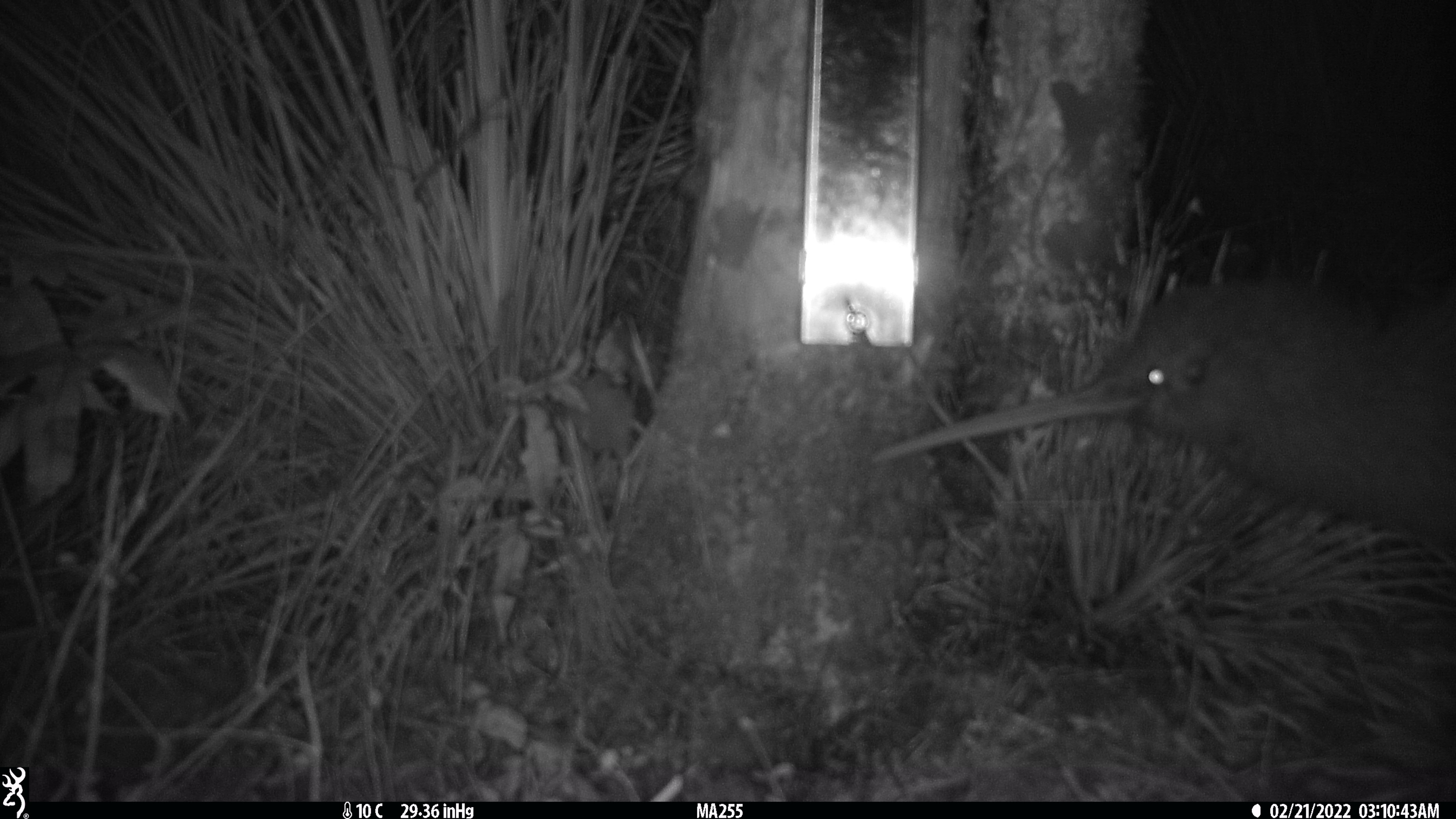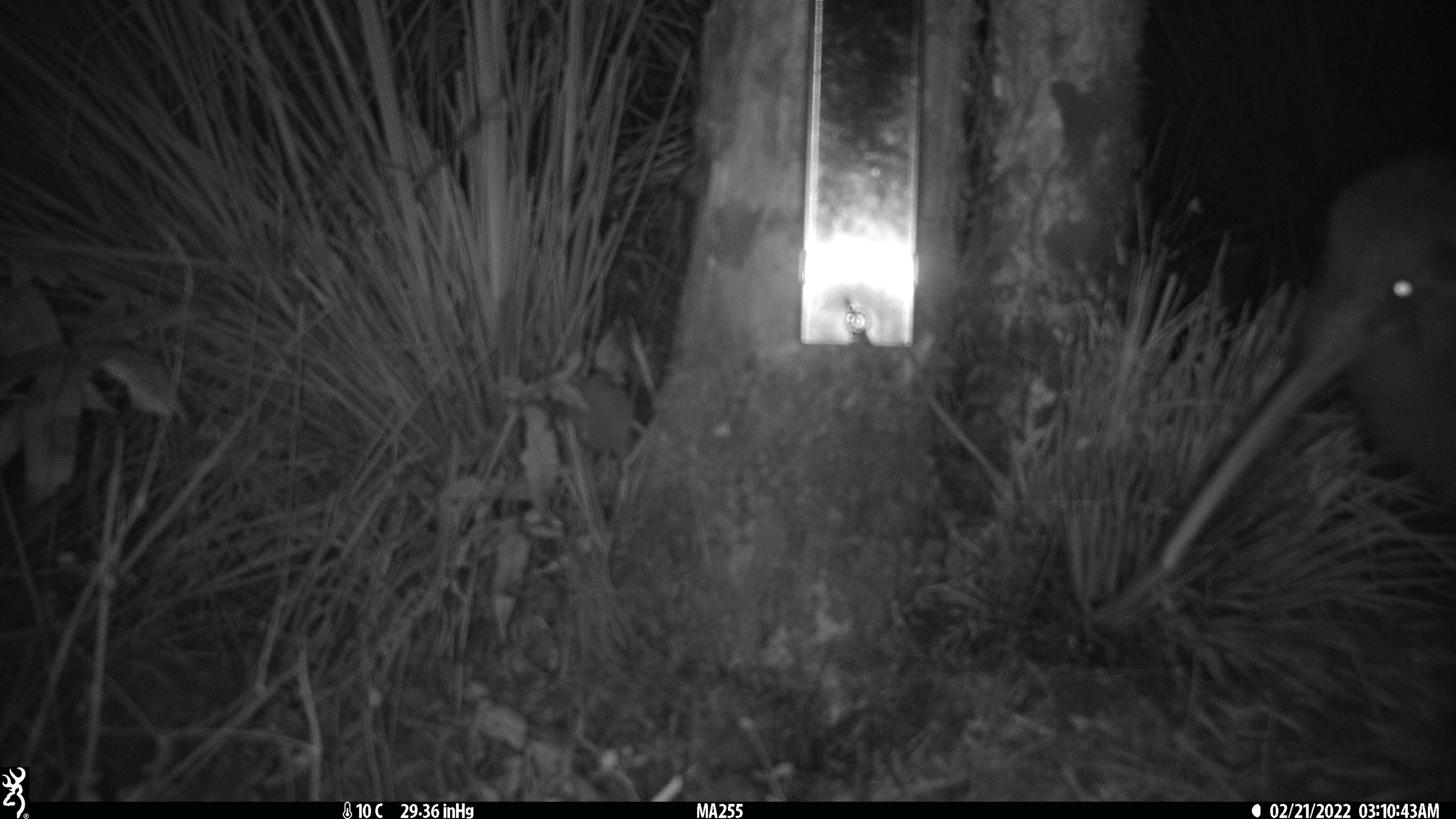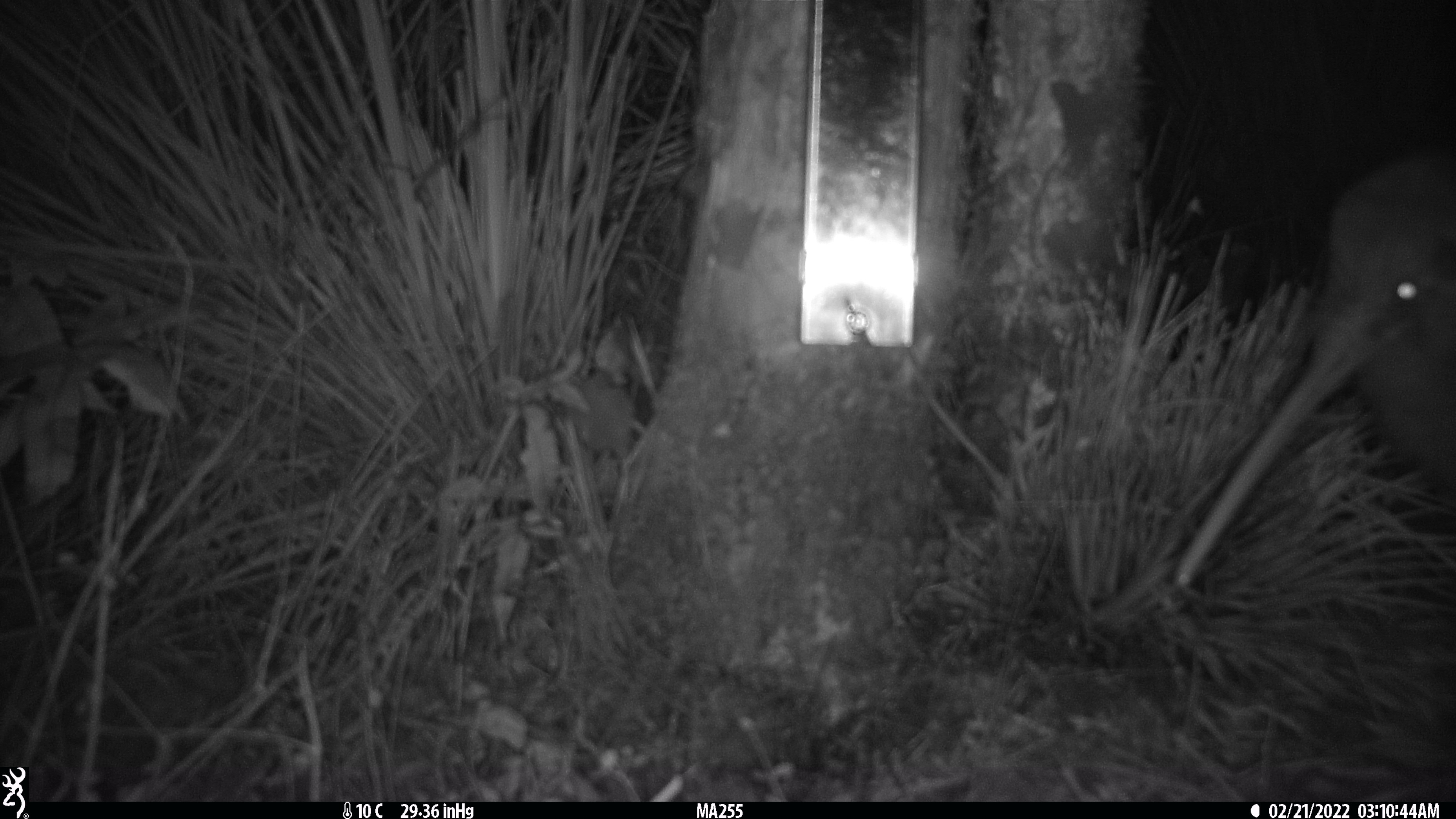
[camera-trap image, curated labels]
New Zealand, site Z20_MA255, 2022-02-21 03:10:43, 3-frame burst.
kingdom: Animalia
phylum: Chordata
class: Aves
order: Apterygiformes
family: Apterygidae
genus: Apteryx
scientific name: Apteryx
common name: kiwi